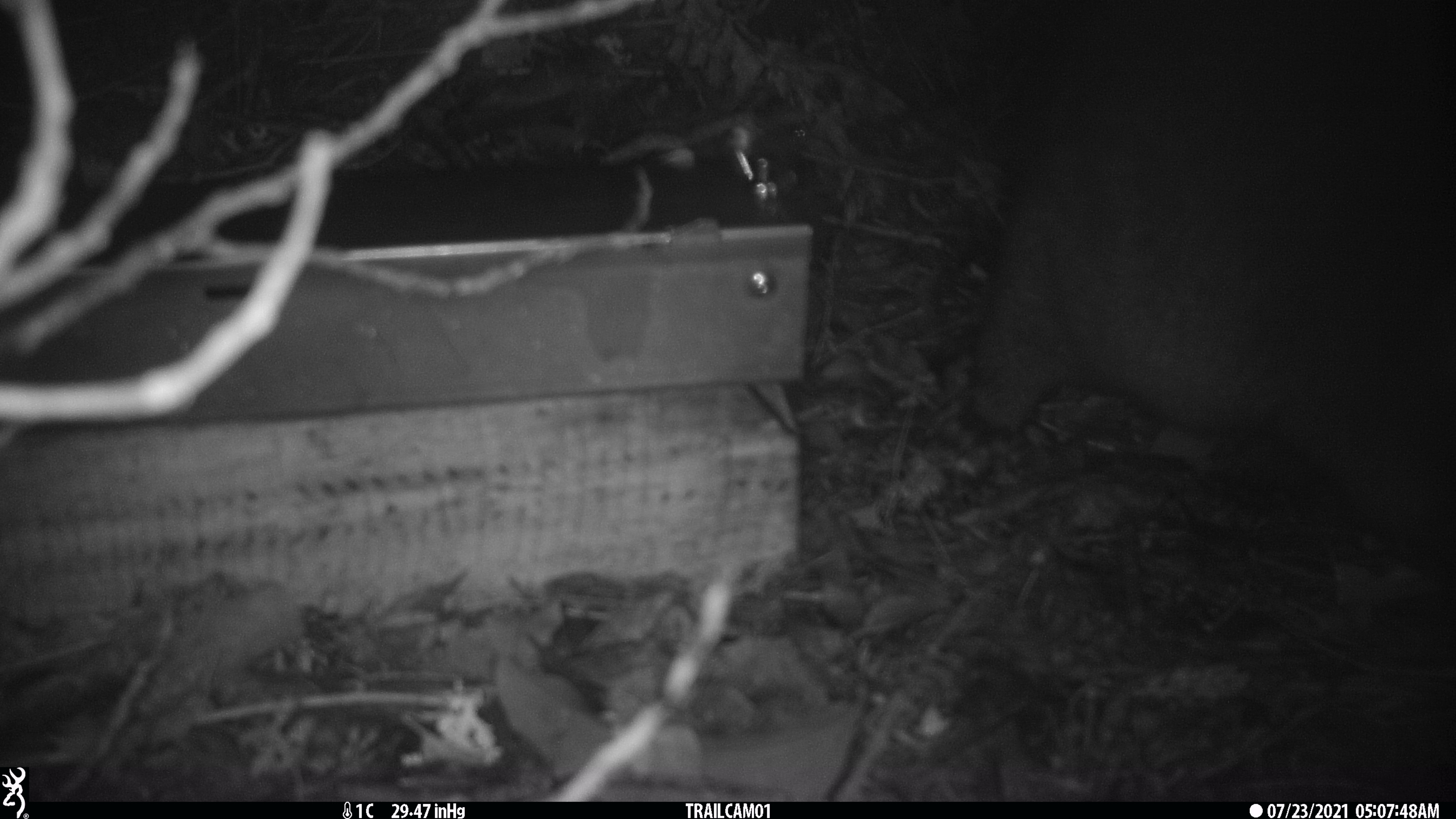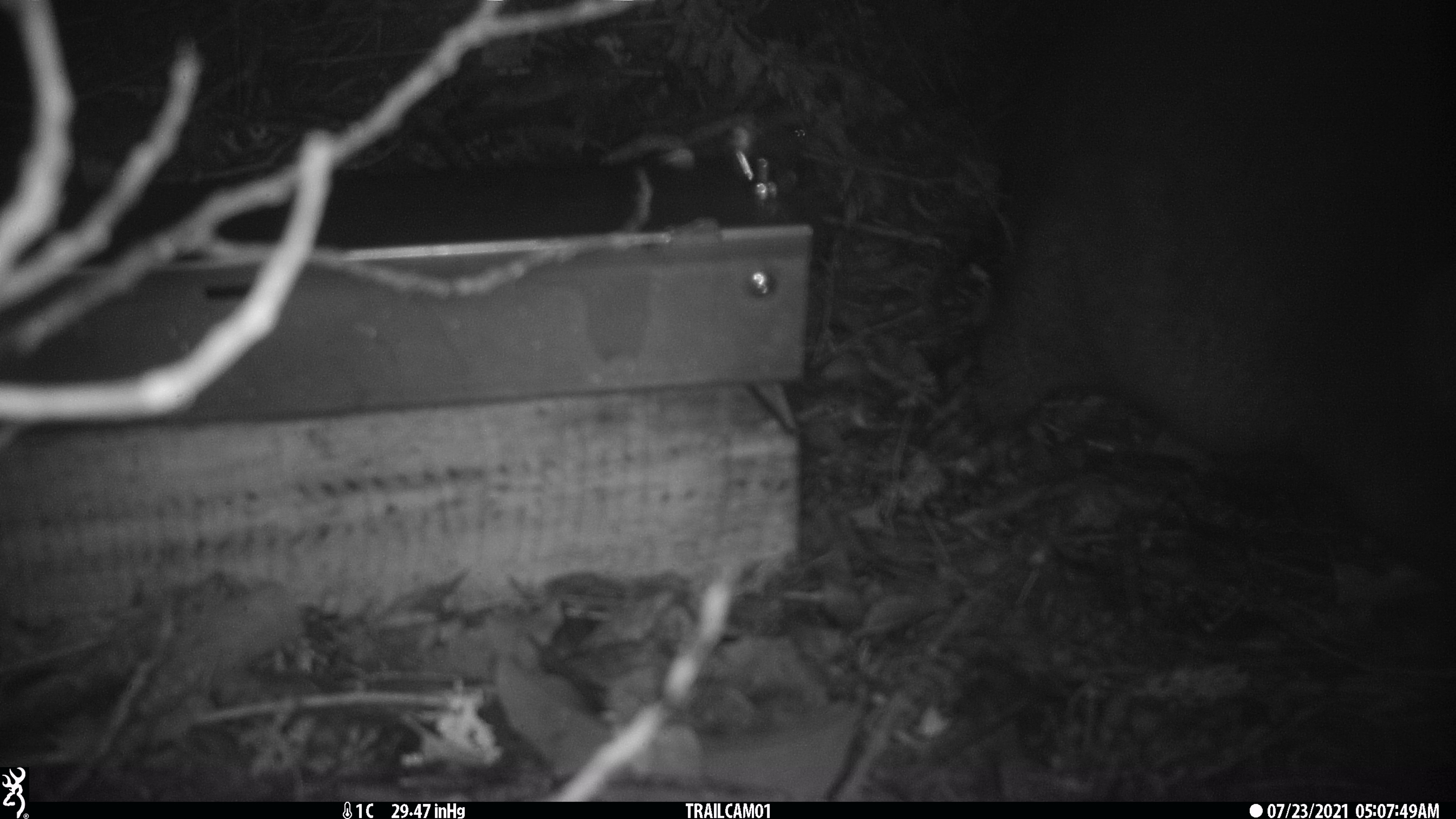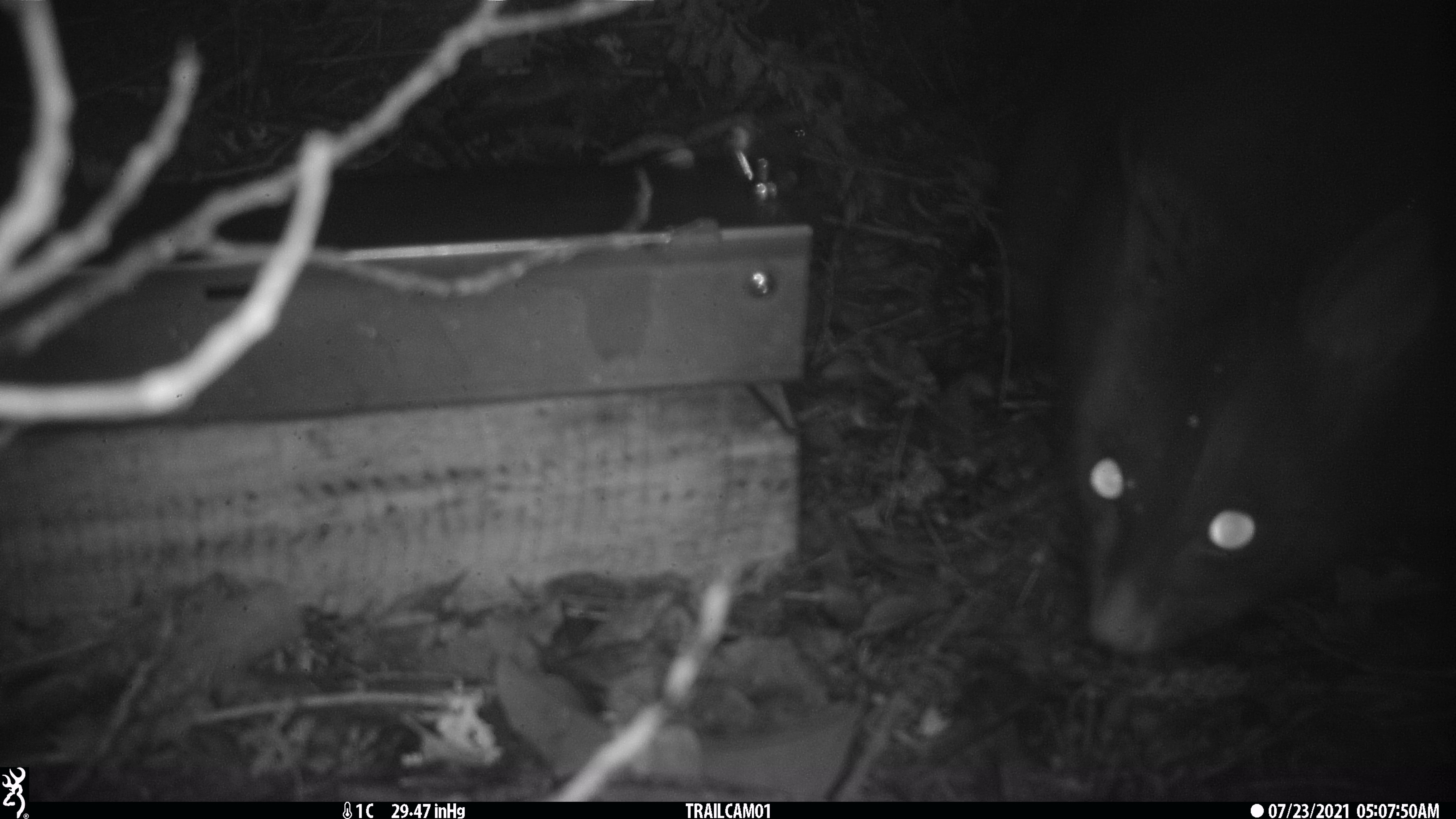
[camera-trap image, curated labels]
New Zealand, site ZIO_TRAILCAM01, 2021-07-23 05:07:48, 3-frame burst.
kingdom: Animalia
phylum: Chordata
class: Mammalia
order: Diprotodontia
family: Phalangeridae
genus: Trichosurus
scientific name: Trichosurus vulpecula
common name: common brushtail possum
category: possum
Possum (common brushtail possum) (Trichosurus vulpecula).